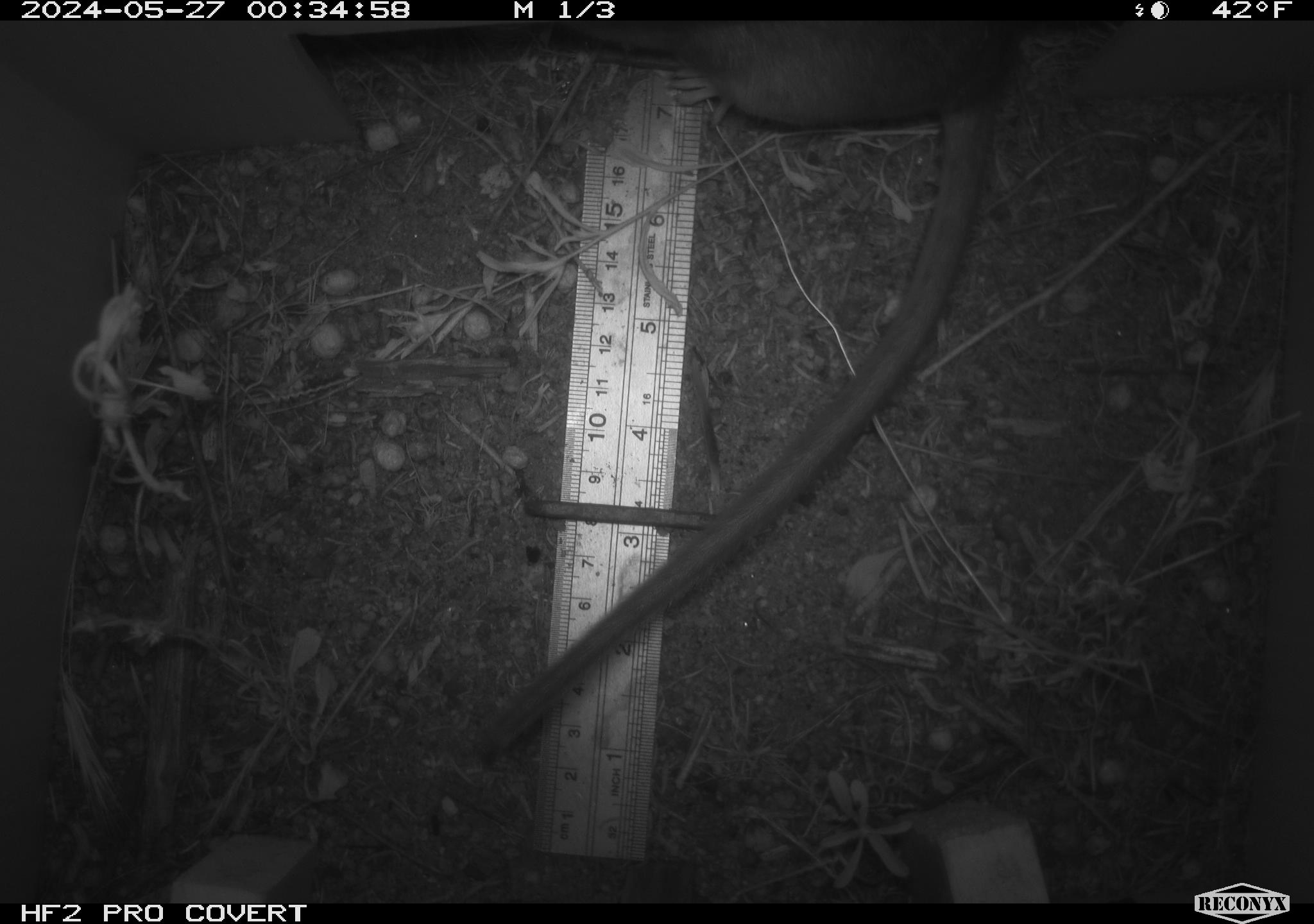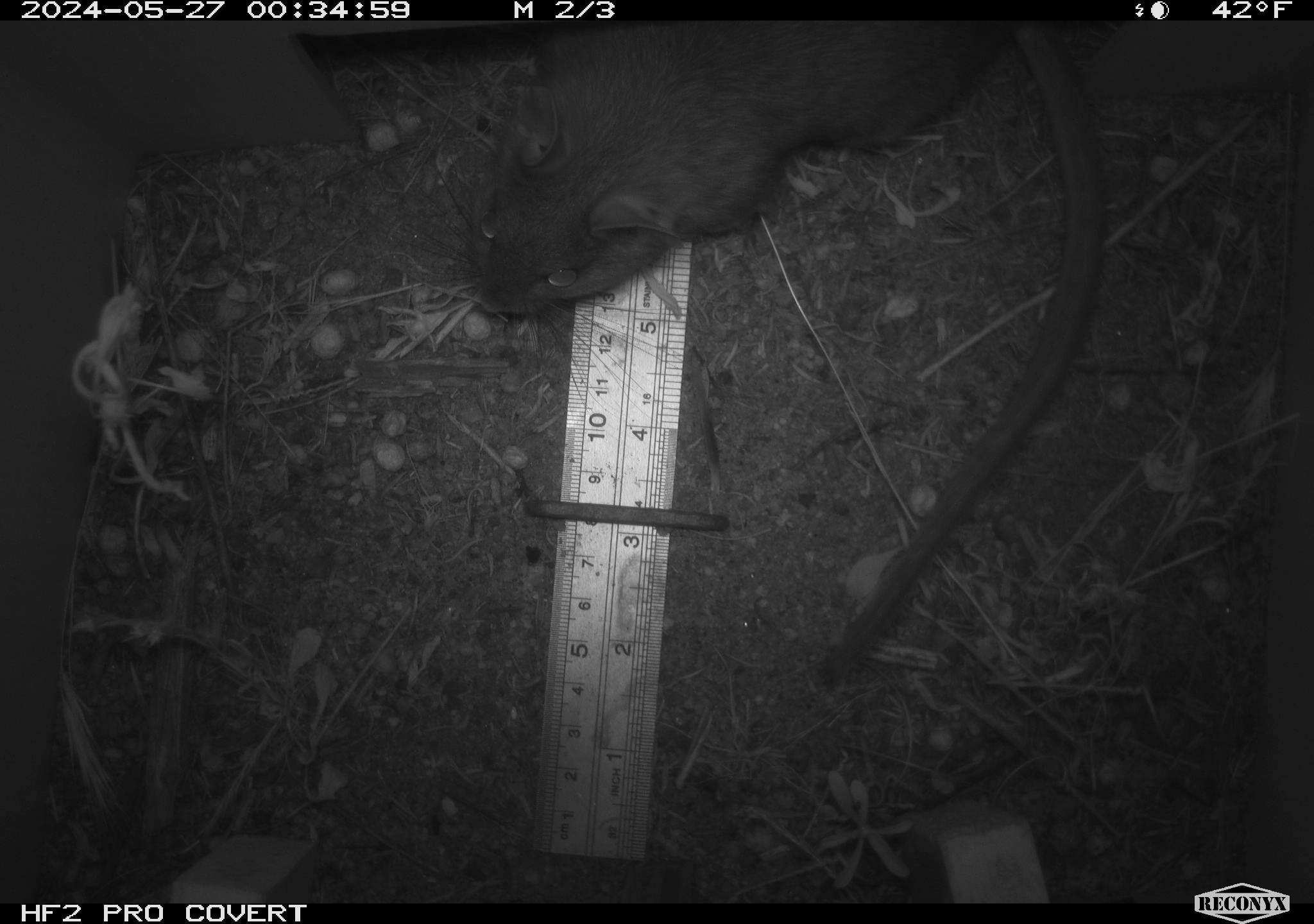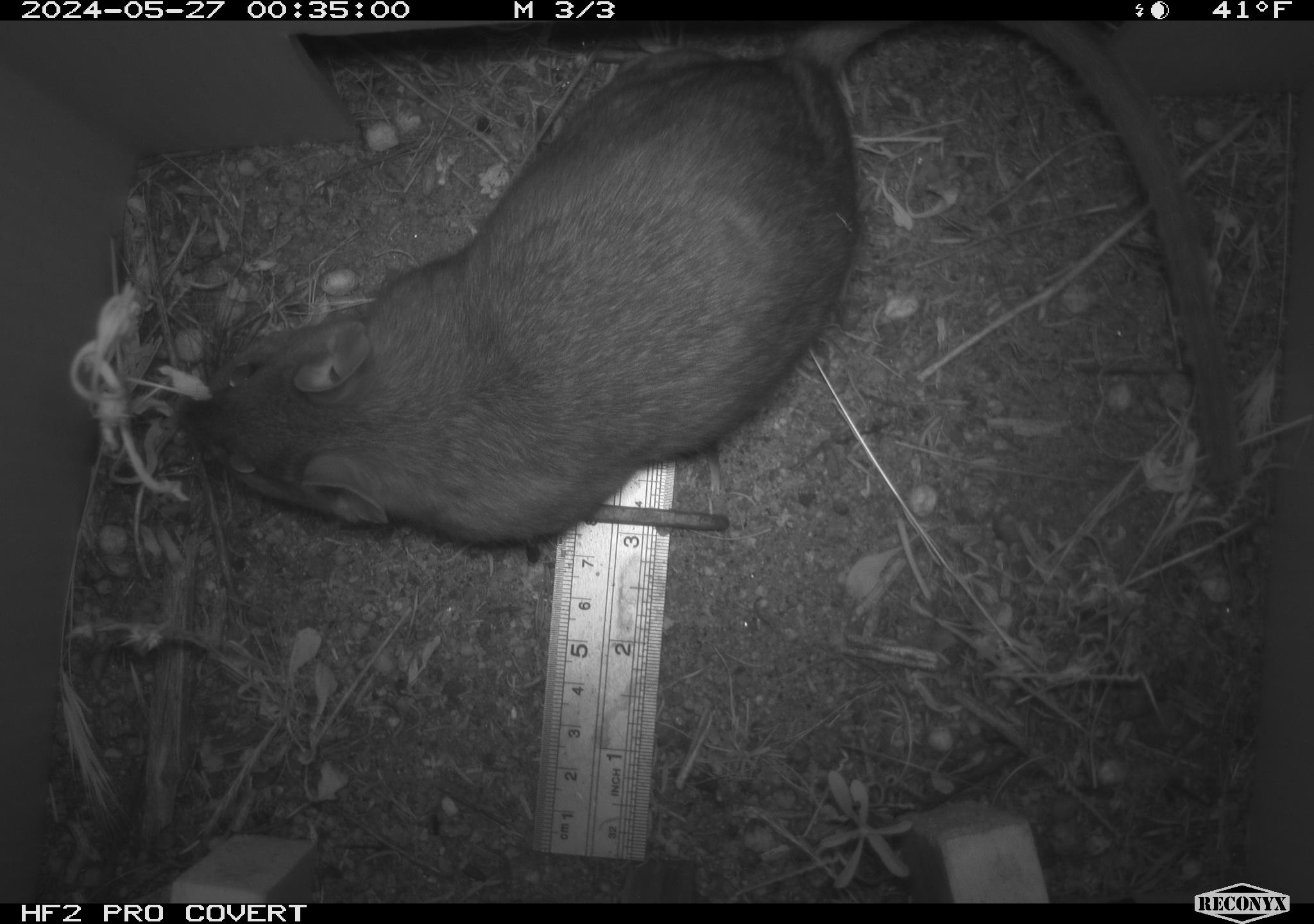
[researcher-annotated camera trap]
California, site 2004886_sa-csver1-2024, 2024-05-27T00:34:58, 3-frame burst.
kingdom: Animalia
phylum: Chordata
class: Mammalia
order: Rodentia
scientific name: Rodentia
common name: rodent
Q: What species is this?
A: Rodent (Rodentia).